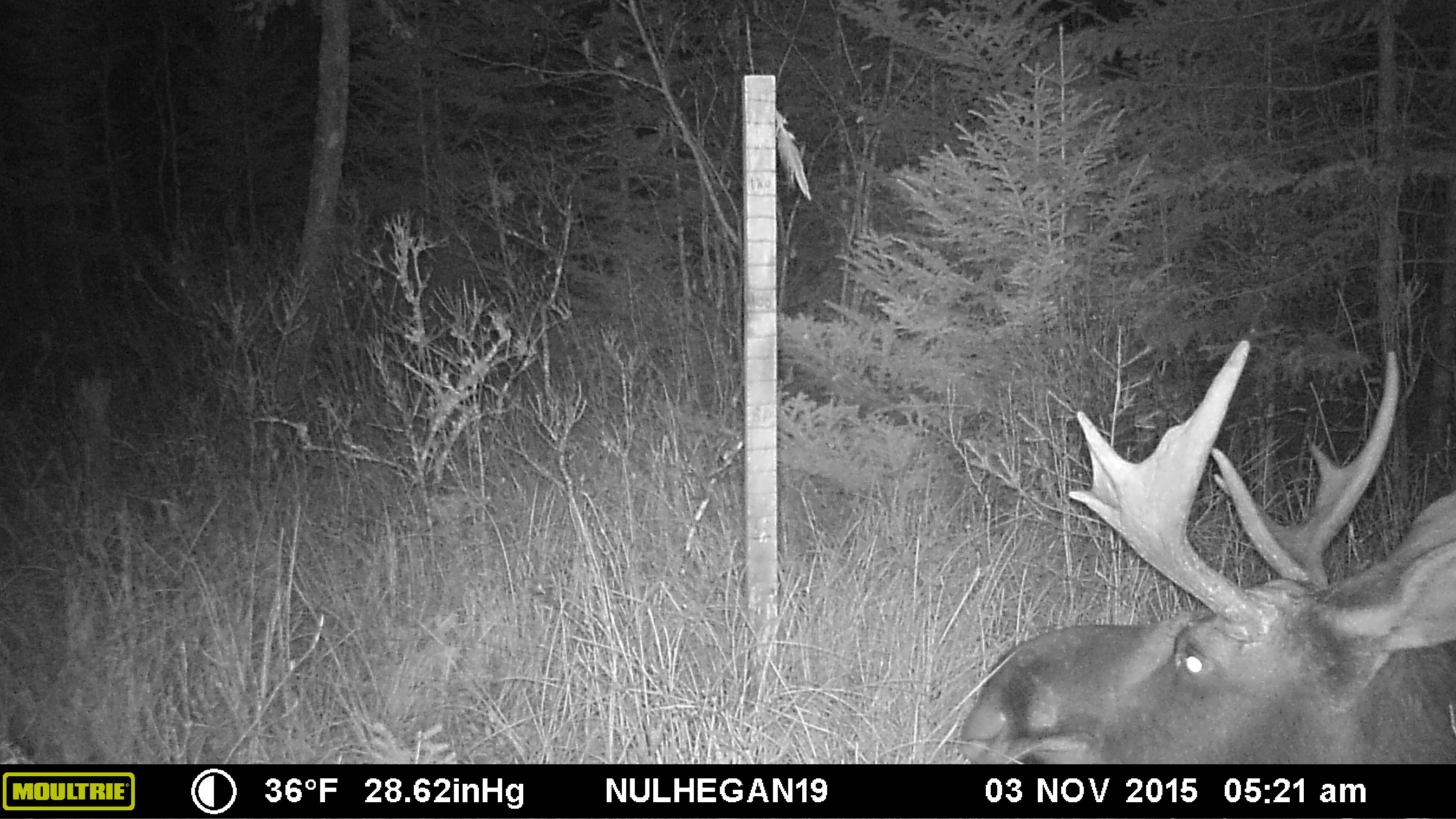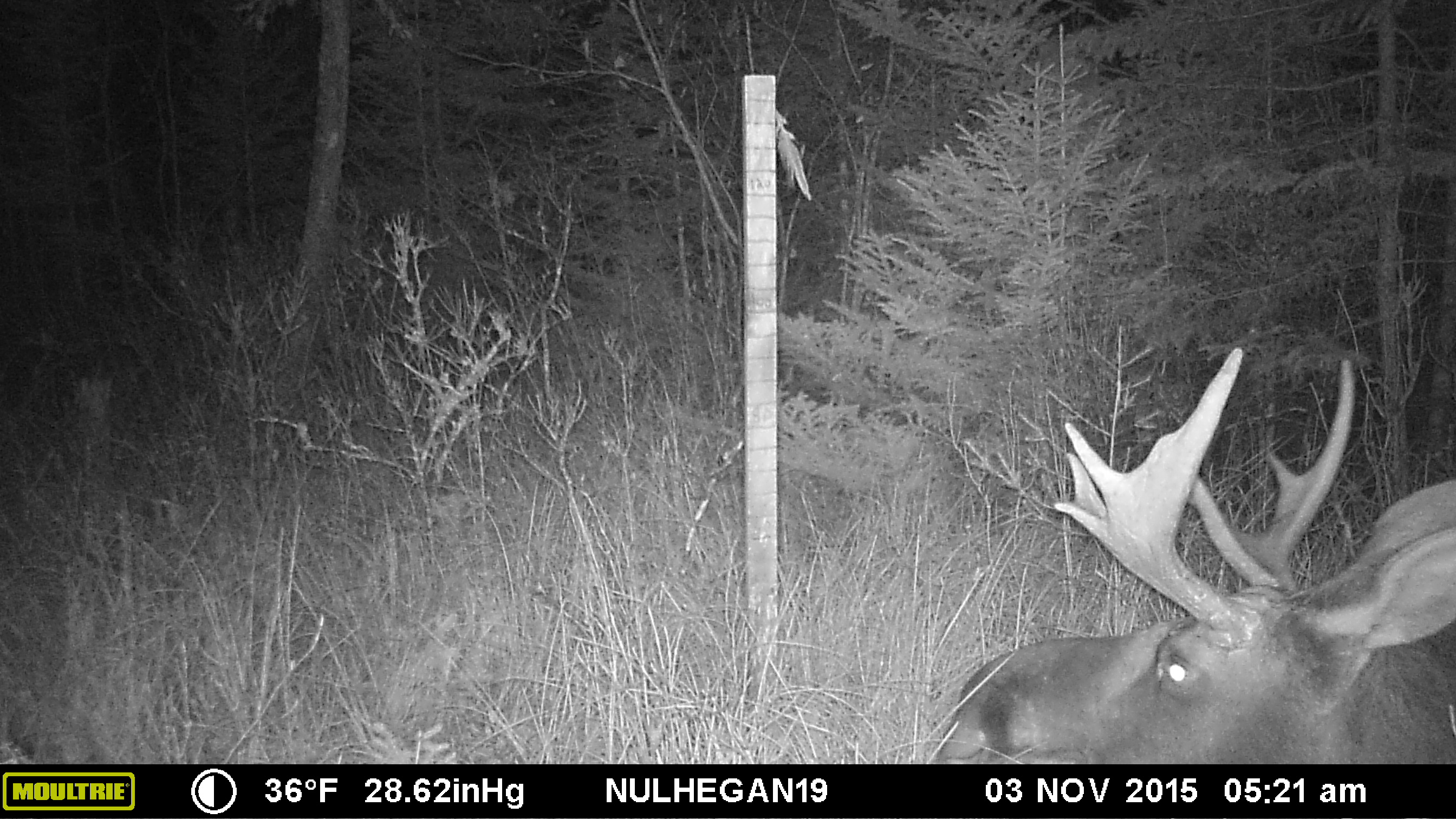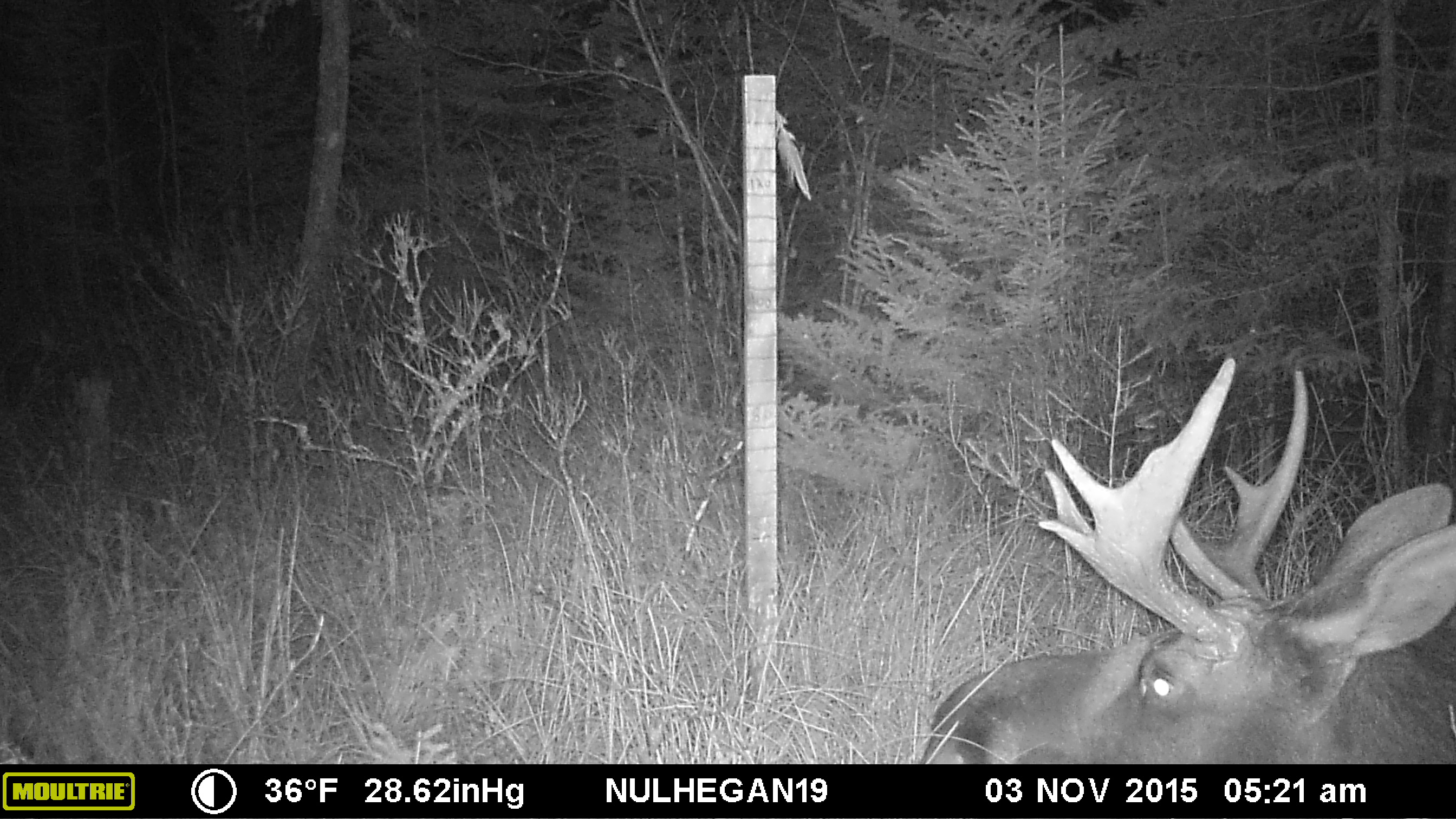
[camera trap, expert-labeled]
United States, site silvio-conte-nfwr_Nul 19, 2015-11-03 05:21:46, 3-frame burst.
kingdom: Animalia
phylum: Chordata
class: Mammalia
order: Artiodactyla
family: Cervidae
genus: Alces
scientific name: Alces alces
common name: moose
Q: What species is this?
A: Moose (Alces alces).